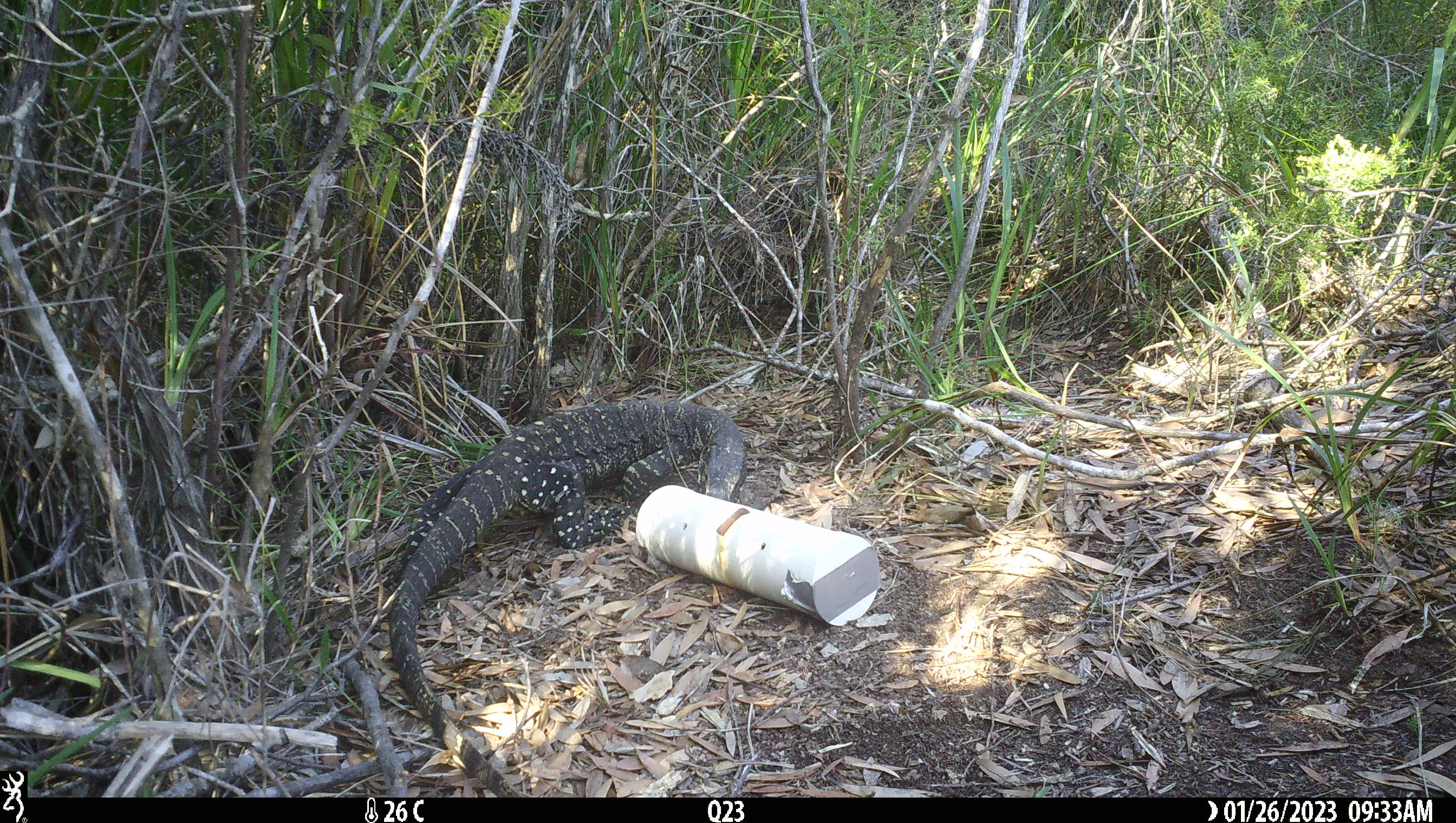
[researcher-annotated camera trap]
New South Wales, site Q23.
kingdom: Animalia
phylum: Chordata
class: Reptilia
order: Squamata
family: Varanidae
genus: Varanus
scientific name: Varanus varius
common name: lace monitor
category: goanna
Goanna (lace monitor) (Varanus varius).